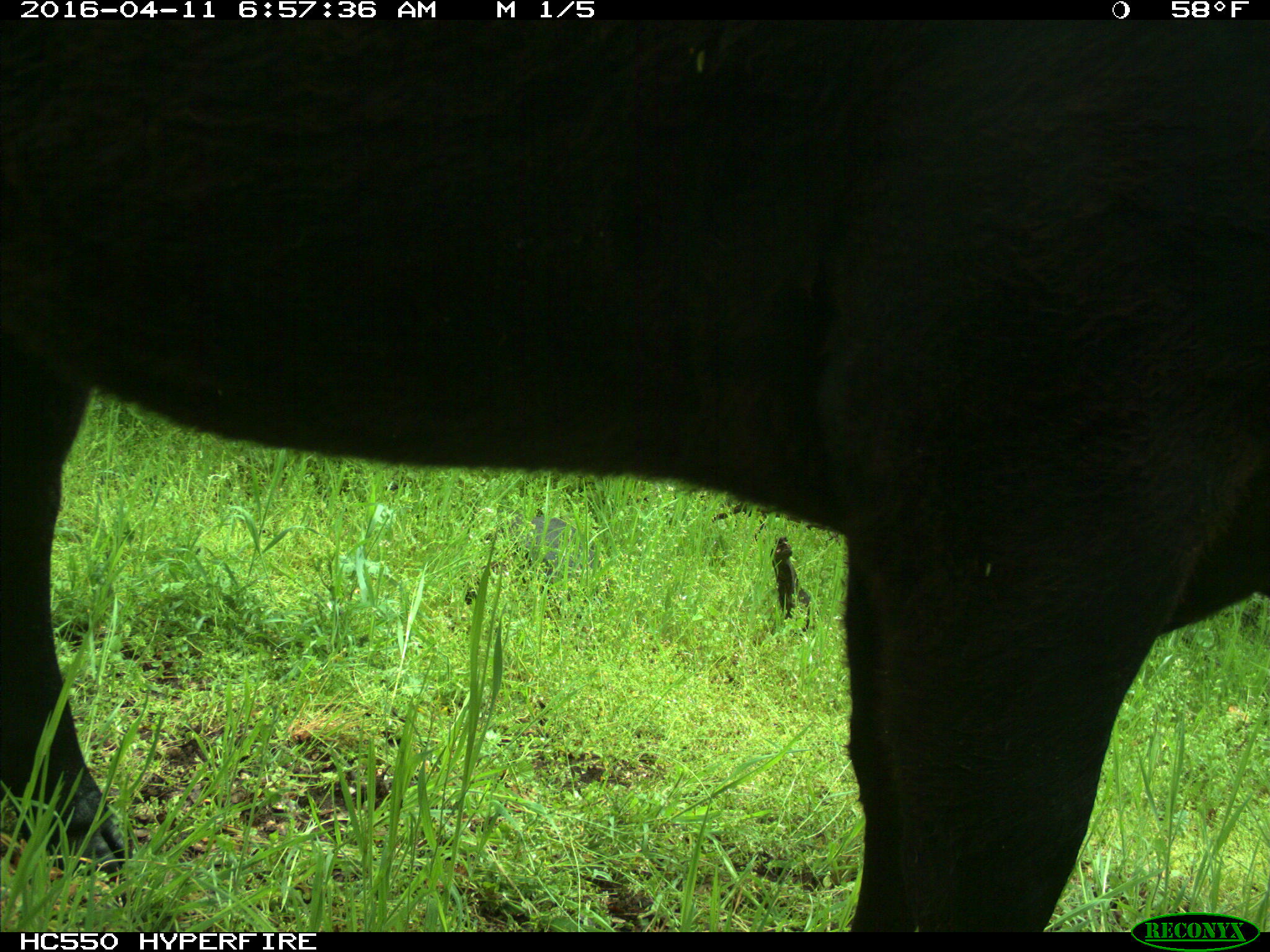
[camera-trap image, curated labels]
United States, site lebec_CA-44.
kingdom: Animalia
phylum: Chordata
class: Mammalia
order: Artiodactyla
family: Bovidae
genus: Bos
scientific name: Bos taurus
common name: domestic cow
Bos taurus (domestic cow).